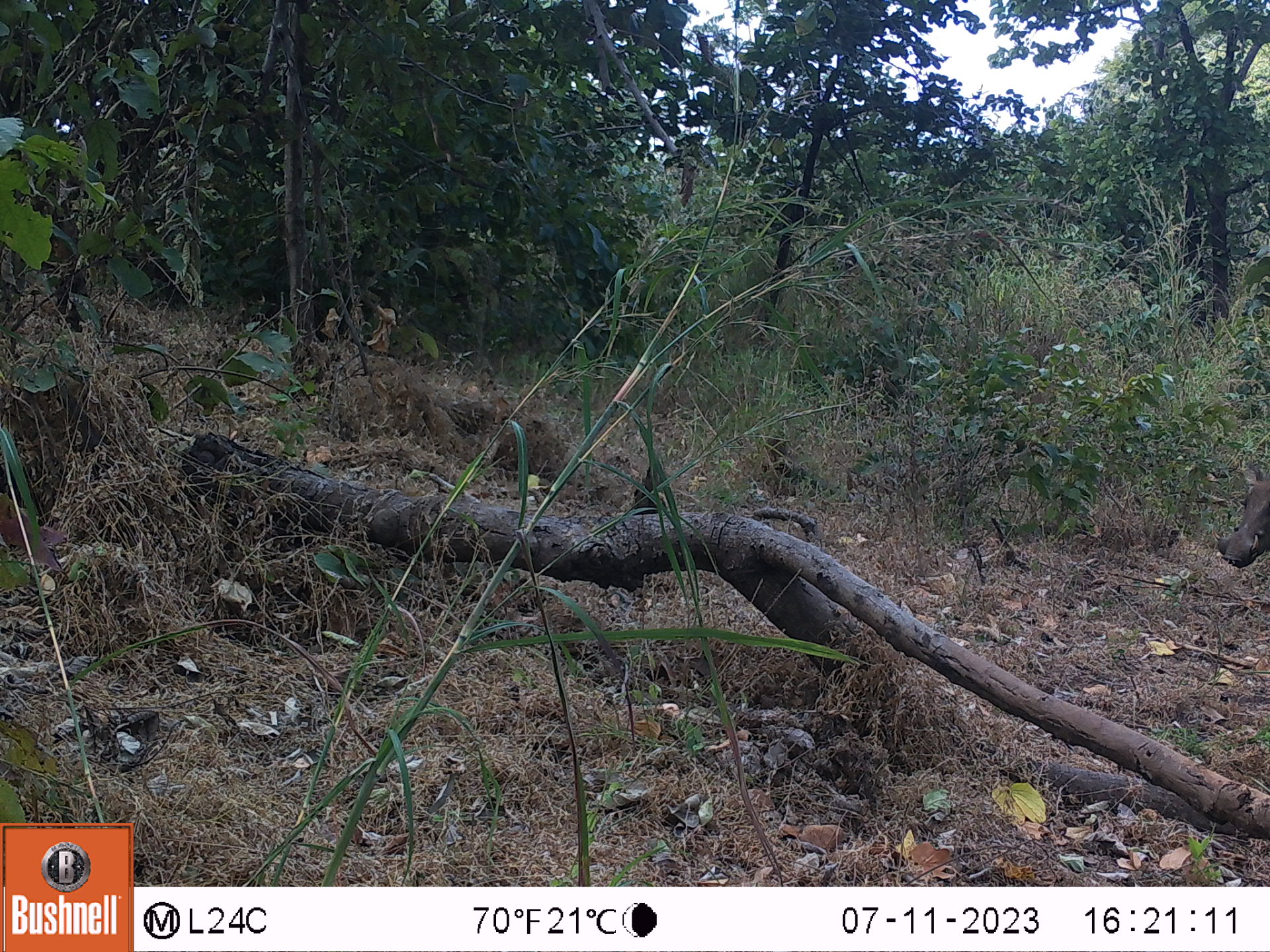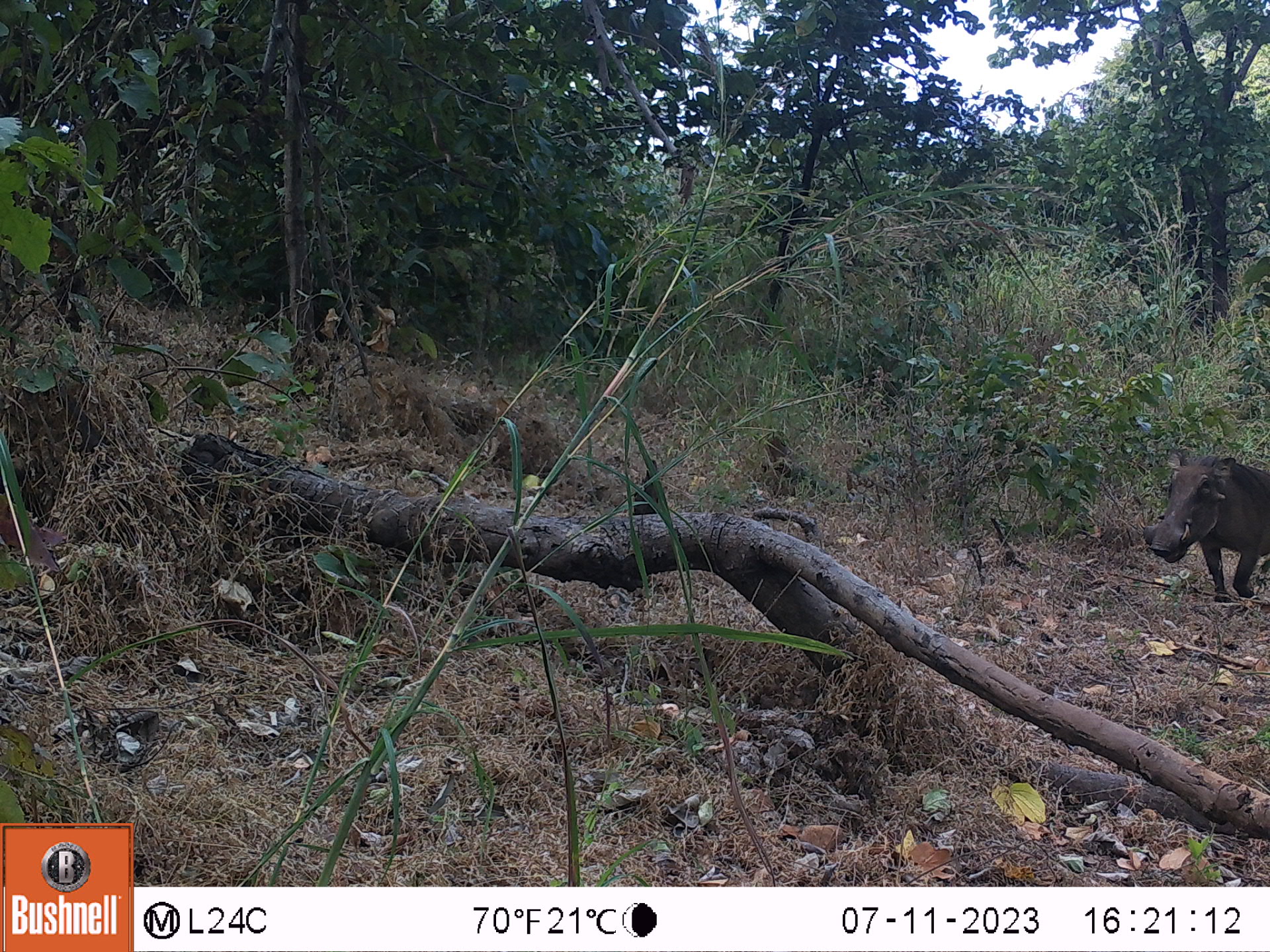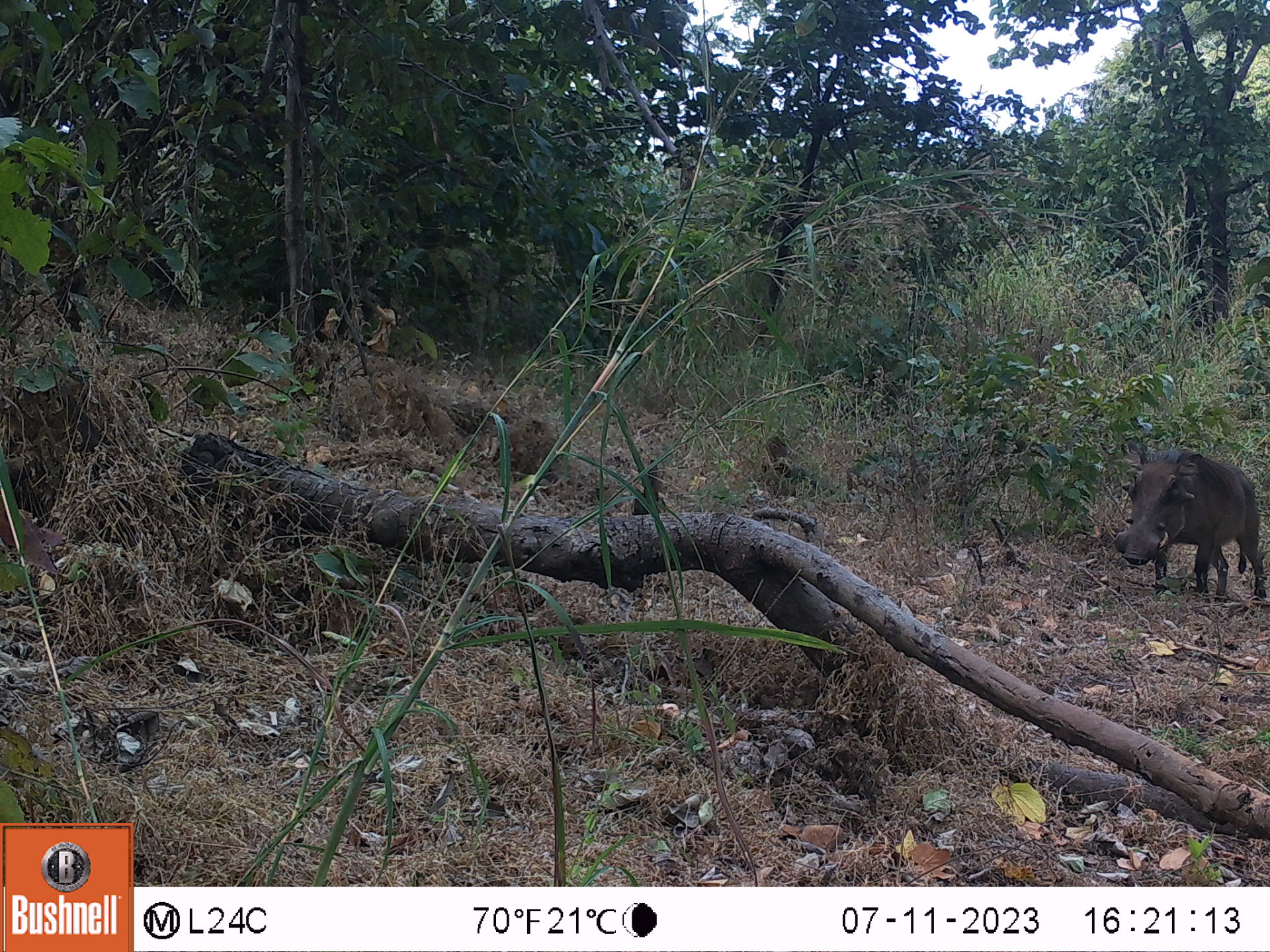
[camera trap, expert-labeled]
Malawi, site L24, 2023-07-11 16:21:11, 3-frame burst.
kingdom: Animalia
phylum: Chordata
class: Mammalia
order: Artiodactyla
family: Suidae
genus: Phacochoerus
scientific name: Phacochoerus africanus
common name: common warthog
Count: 1.